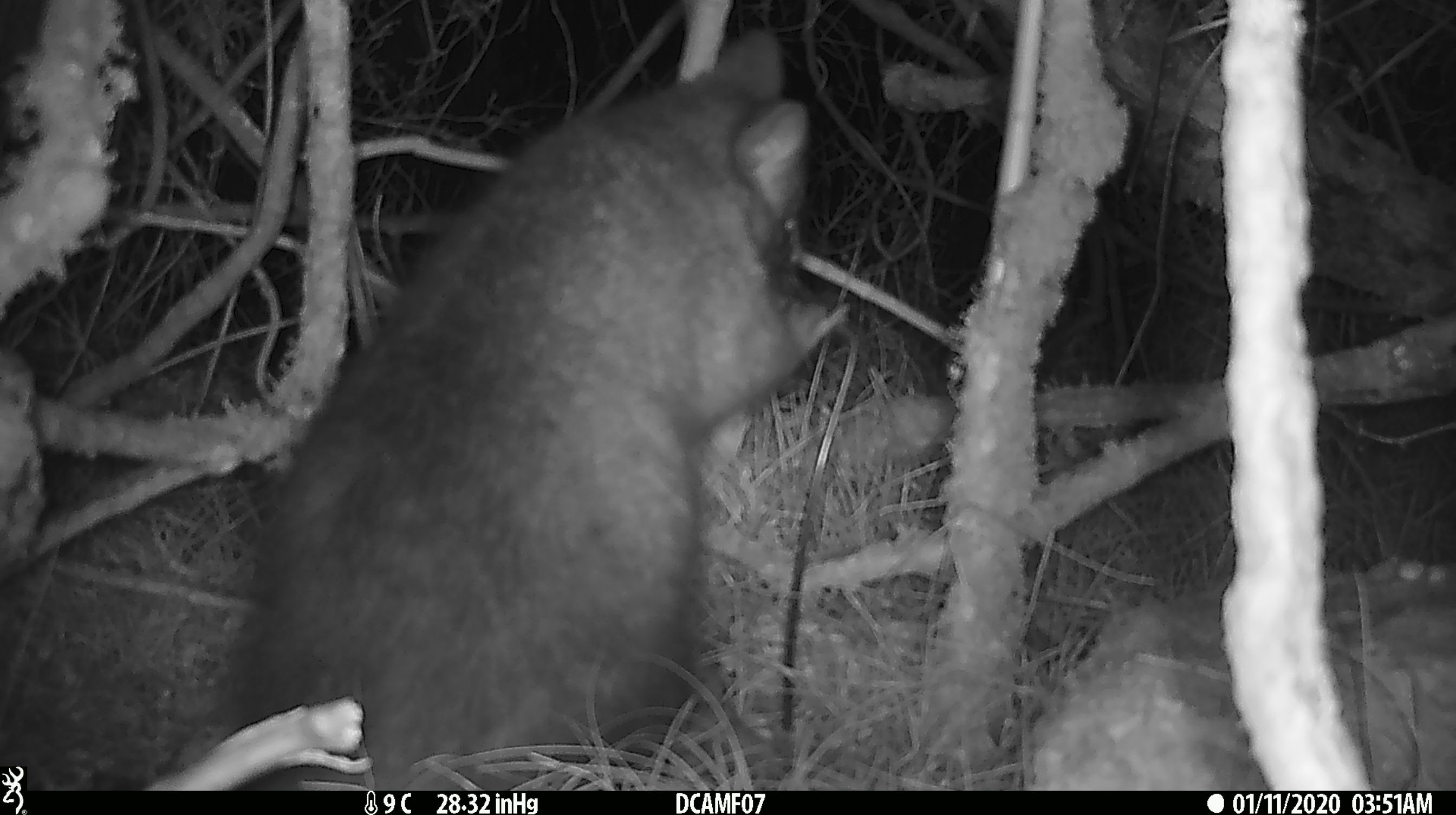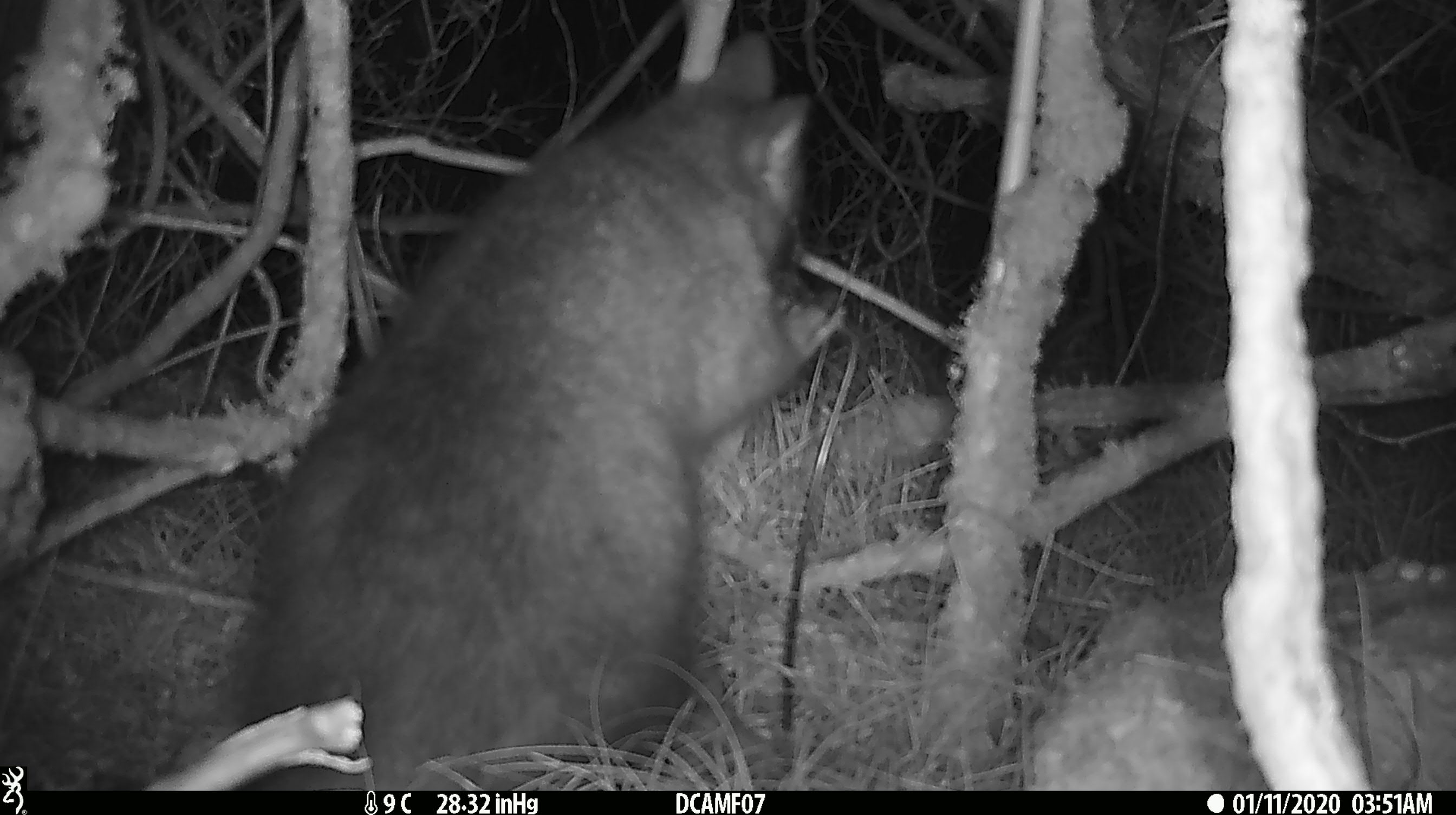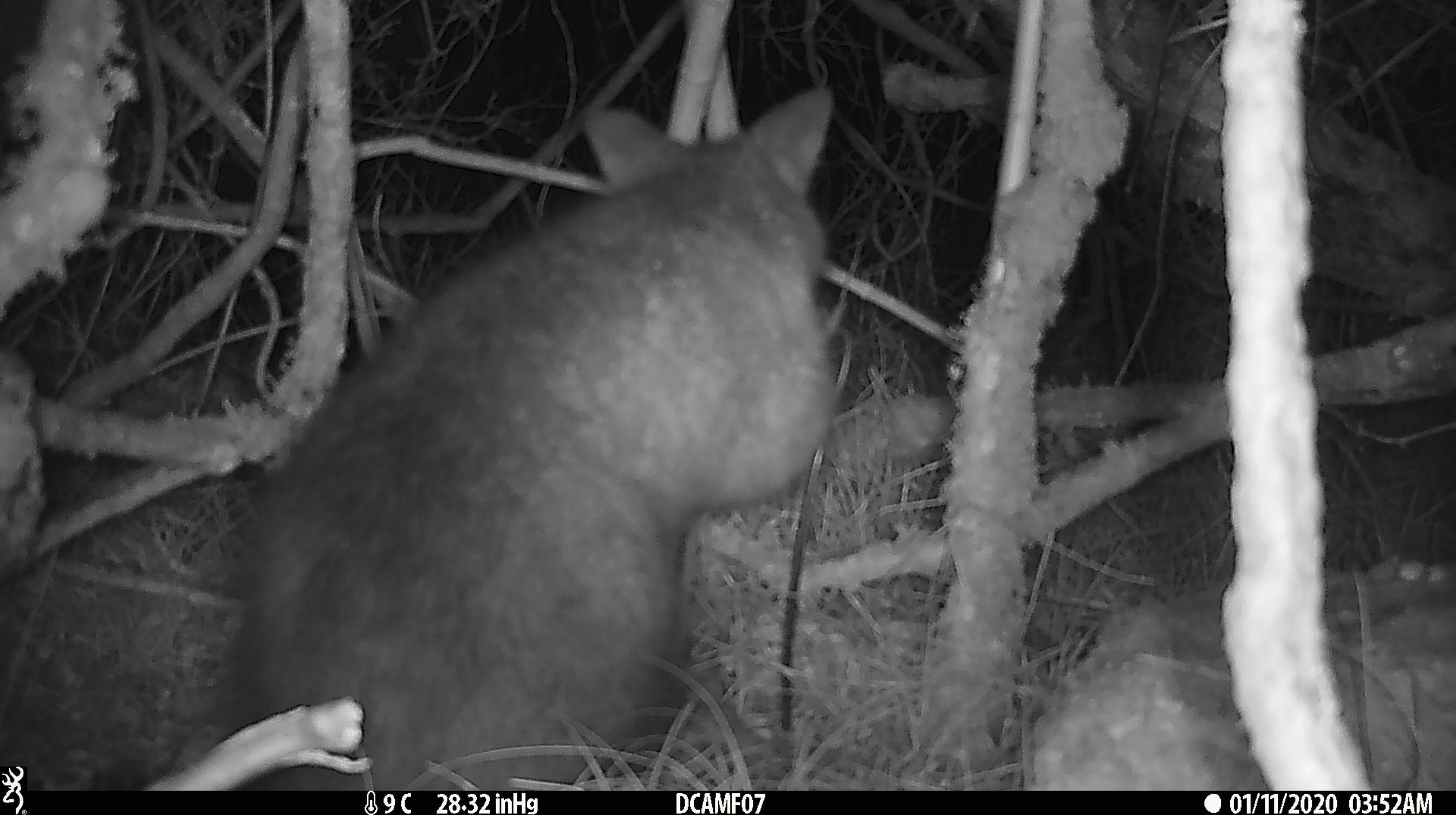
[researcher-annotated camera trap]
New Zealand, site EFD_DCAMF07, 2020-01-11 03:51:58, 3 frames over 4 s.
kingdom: Animalia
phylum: Chordata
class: Mammalia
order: Diprotodontia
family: Phalangeridae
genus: Trichosurus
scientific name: Trichosurus vulpecula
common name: common brushtail possum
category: possum